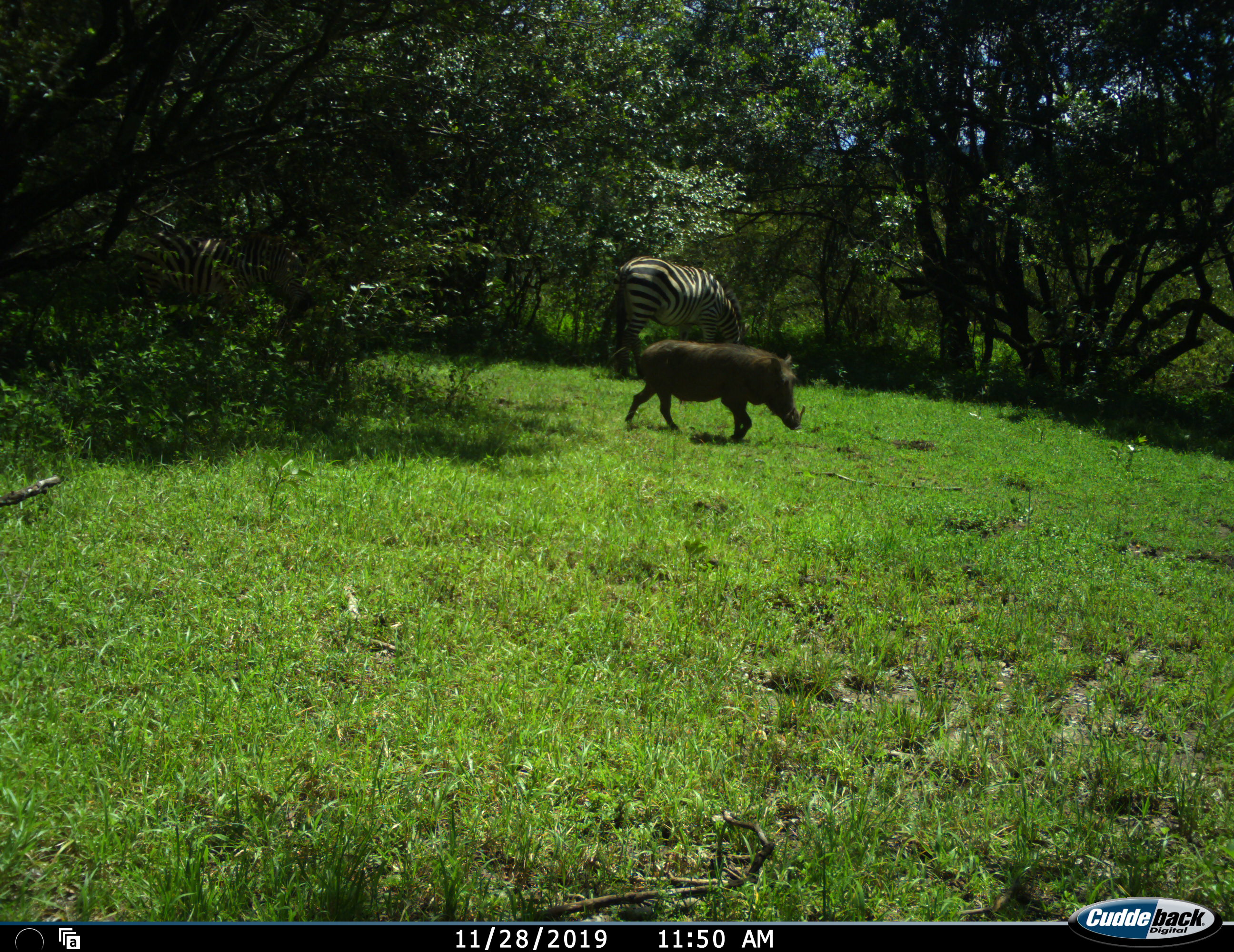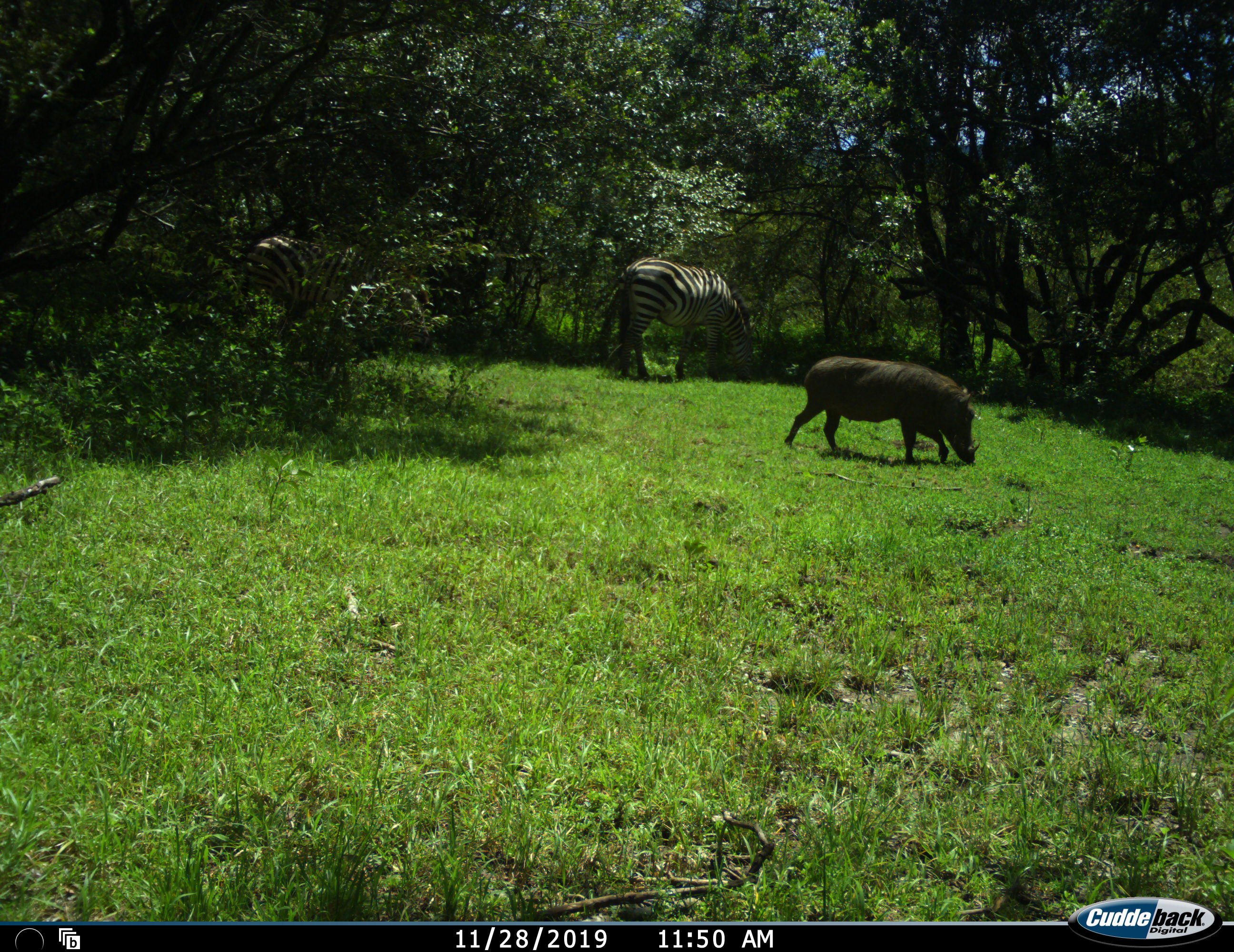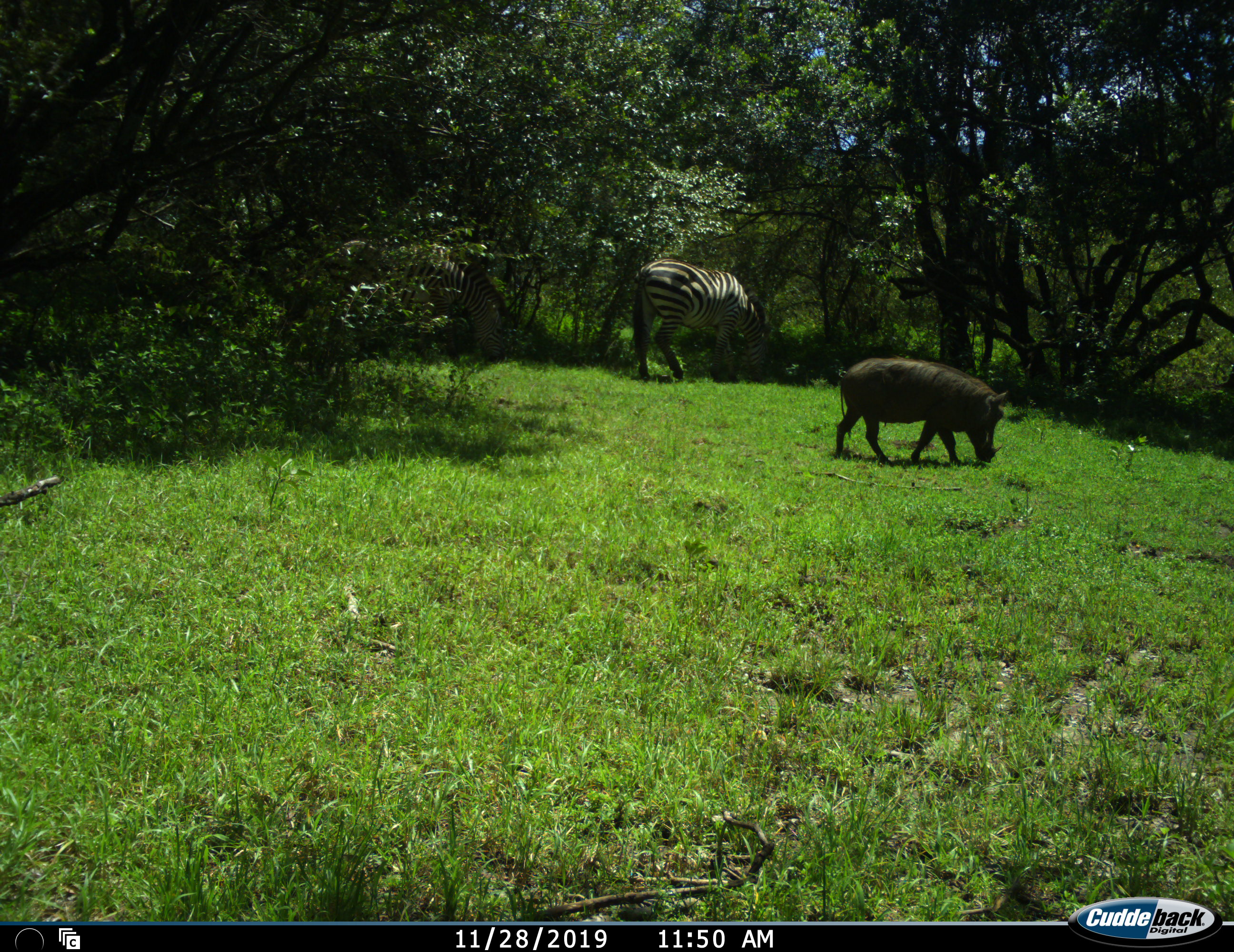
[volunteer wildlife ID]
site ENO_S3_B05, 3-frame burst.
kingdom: Animalia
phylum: Chordata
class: Mammalia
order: Artiodactyla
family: Suidae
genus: Phacochoerus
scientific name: Phacochoerus africanus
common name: warthog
Warthog (Phacochoerus africanus), count 1. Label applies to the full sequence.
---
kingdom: Animalia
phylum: Chordata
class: Mammalia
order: Perissodactyla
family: Equidae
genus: Equus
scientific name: Equus quagga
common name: plains zebra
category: zebraplains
Zebraplains (plains zebra) (Equus quagga), count 1. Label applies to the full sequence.